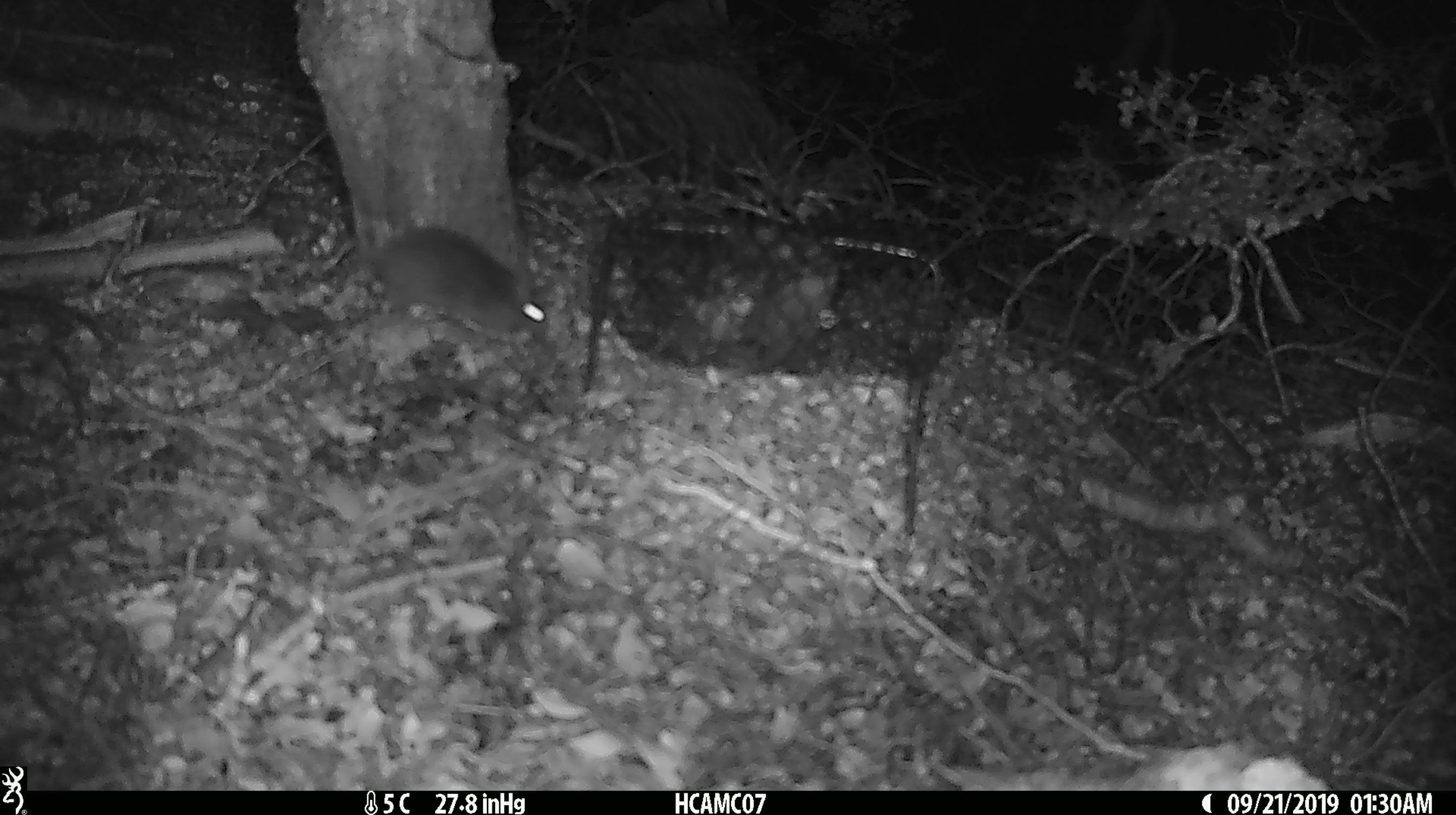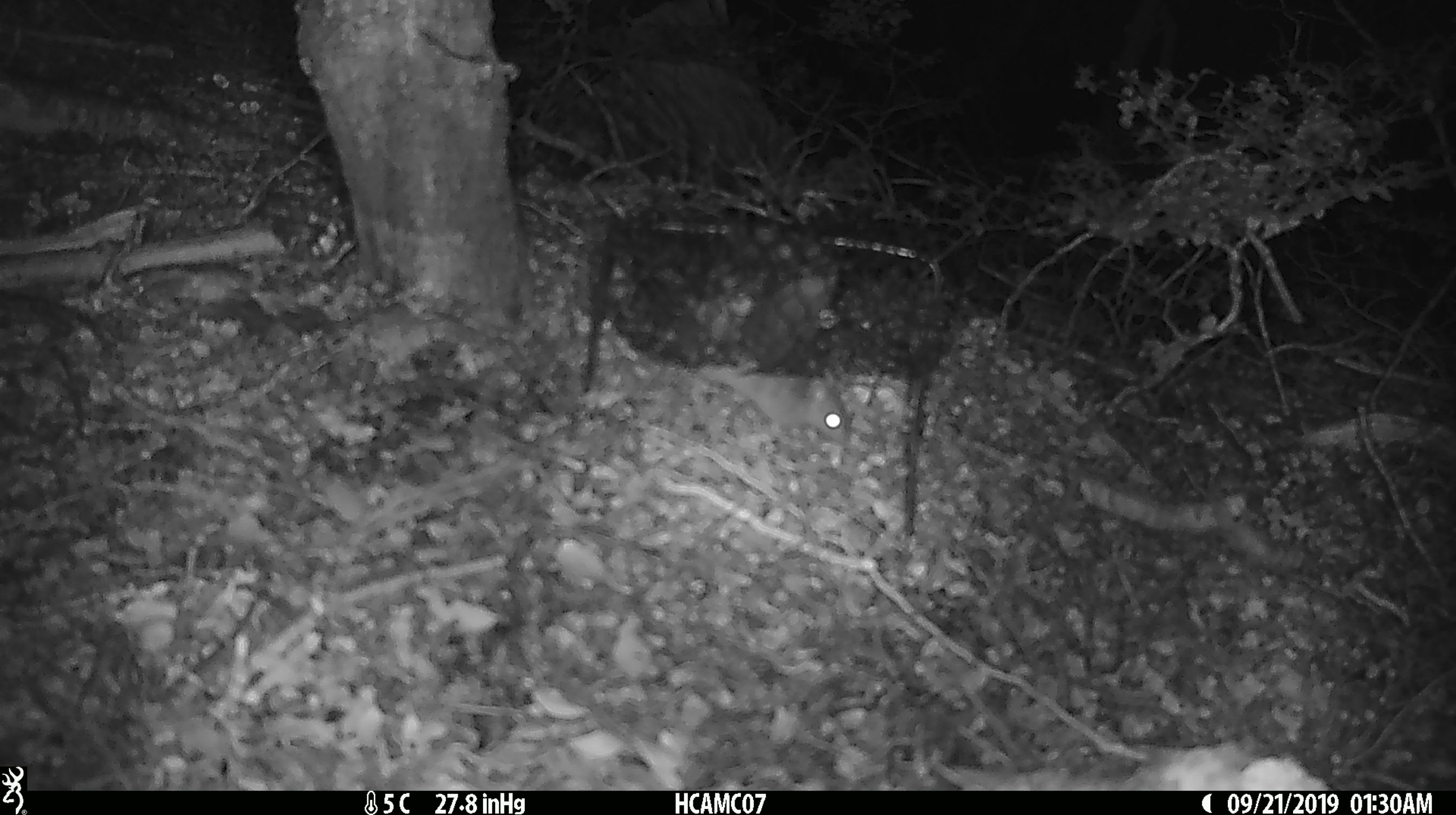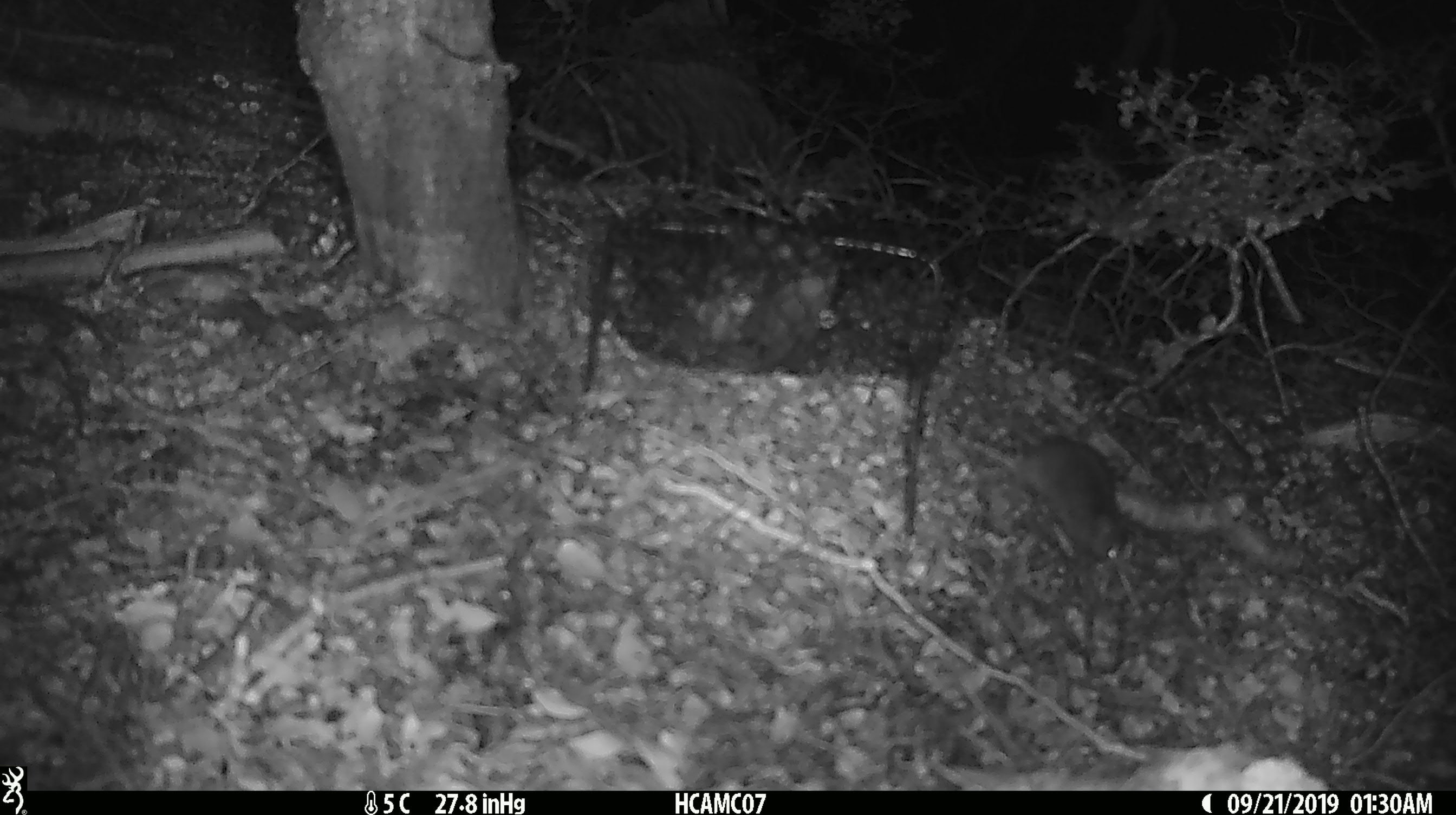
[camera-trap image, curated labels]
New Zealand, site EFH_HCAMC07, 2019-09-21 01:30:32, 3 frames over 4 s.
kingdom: Animalia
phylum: Chordata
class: Mammalia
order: Rodentia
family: Muridae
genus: Mus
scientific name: Mus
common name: mouse